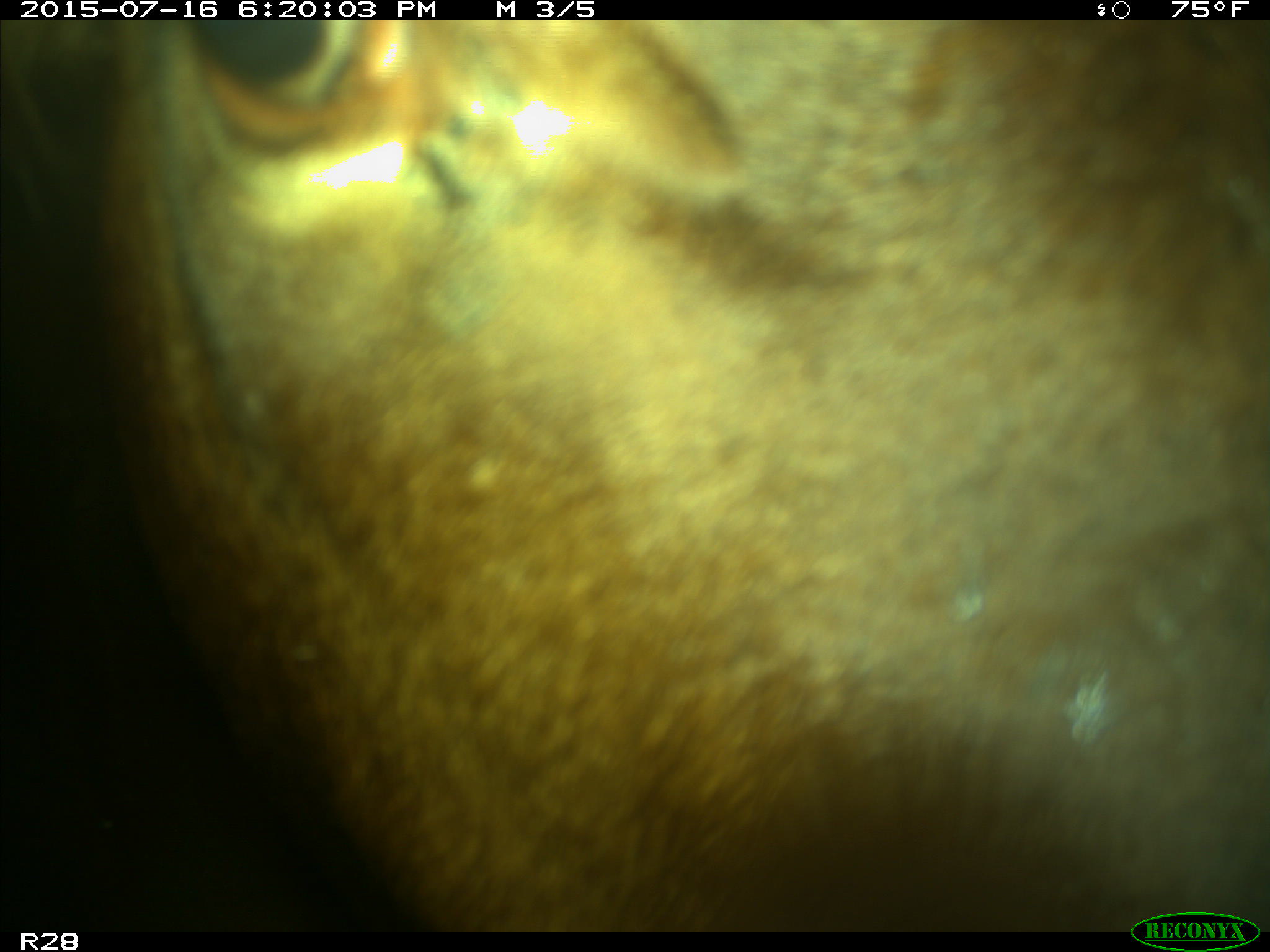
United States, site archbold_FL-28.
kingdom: Animalia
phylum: Chordata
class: Mammalia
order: Artiodactyla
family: Bovidae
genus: Bos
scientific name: Bos taurus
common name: domestic cow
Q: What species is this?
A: Bos taurus (domestic cow).